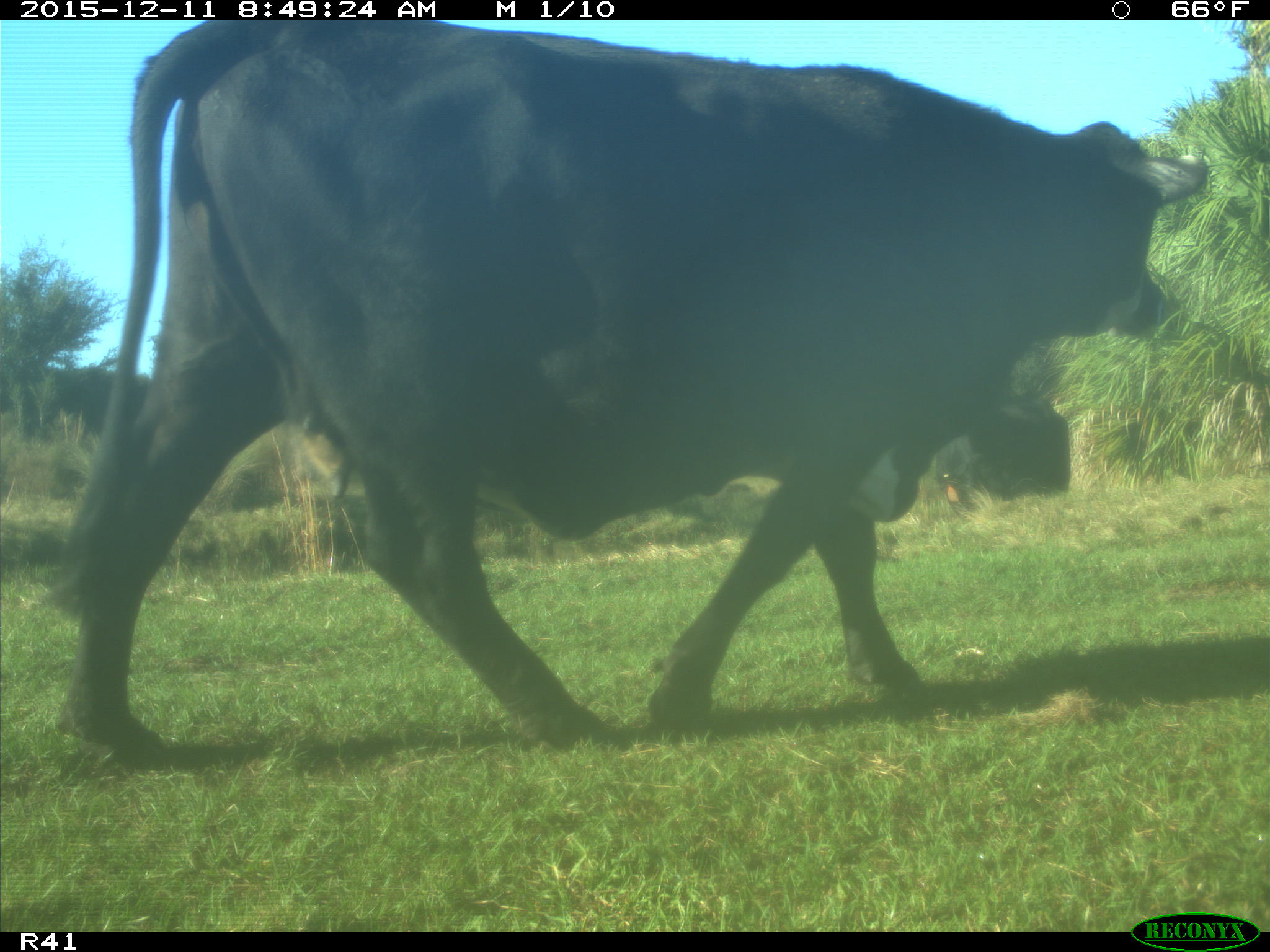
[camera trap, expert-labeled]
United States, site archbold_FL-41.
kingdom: Animalia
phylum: Chordata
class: Mammalia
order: Artiodactyla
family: Bovidae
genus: Bos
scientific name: Bos taurus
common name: domestic cow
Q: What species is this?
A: Bos taurus (domestic cow).